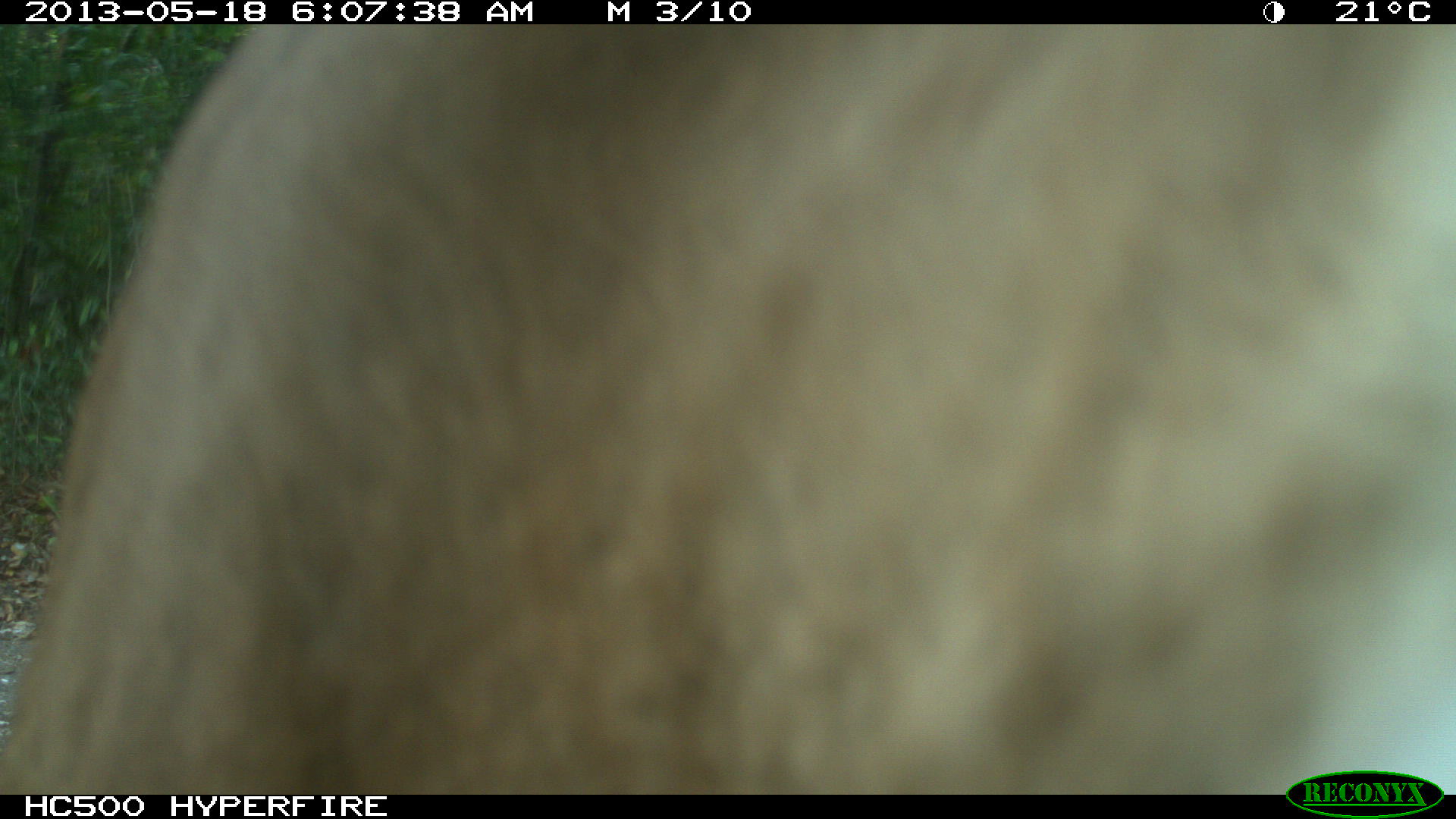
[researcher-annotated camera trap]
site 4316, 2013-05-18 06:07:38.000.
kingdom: Animalia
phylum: Chordata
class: Mammalia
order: Carnivora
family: Felidae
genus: Puma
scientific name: Puma concolor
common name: mountain lion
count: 1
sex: male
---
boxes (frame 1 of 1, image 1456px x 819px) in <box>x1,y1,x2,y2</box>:
puma concolor: <box>0,24,1456,790</box>